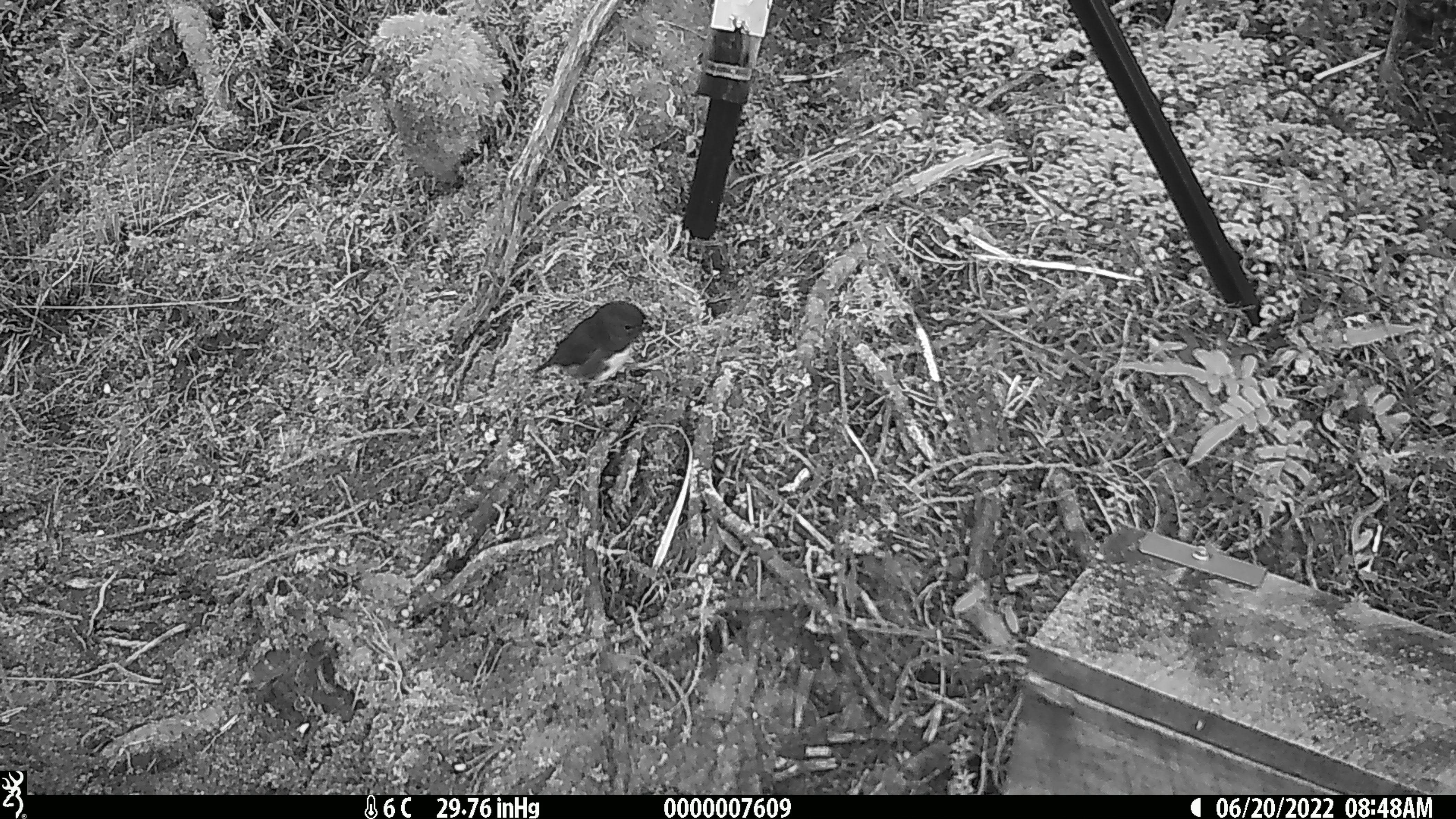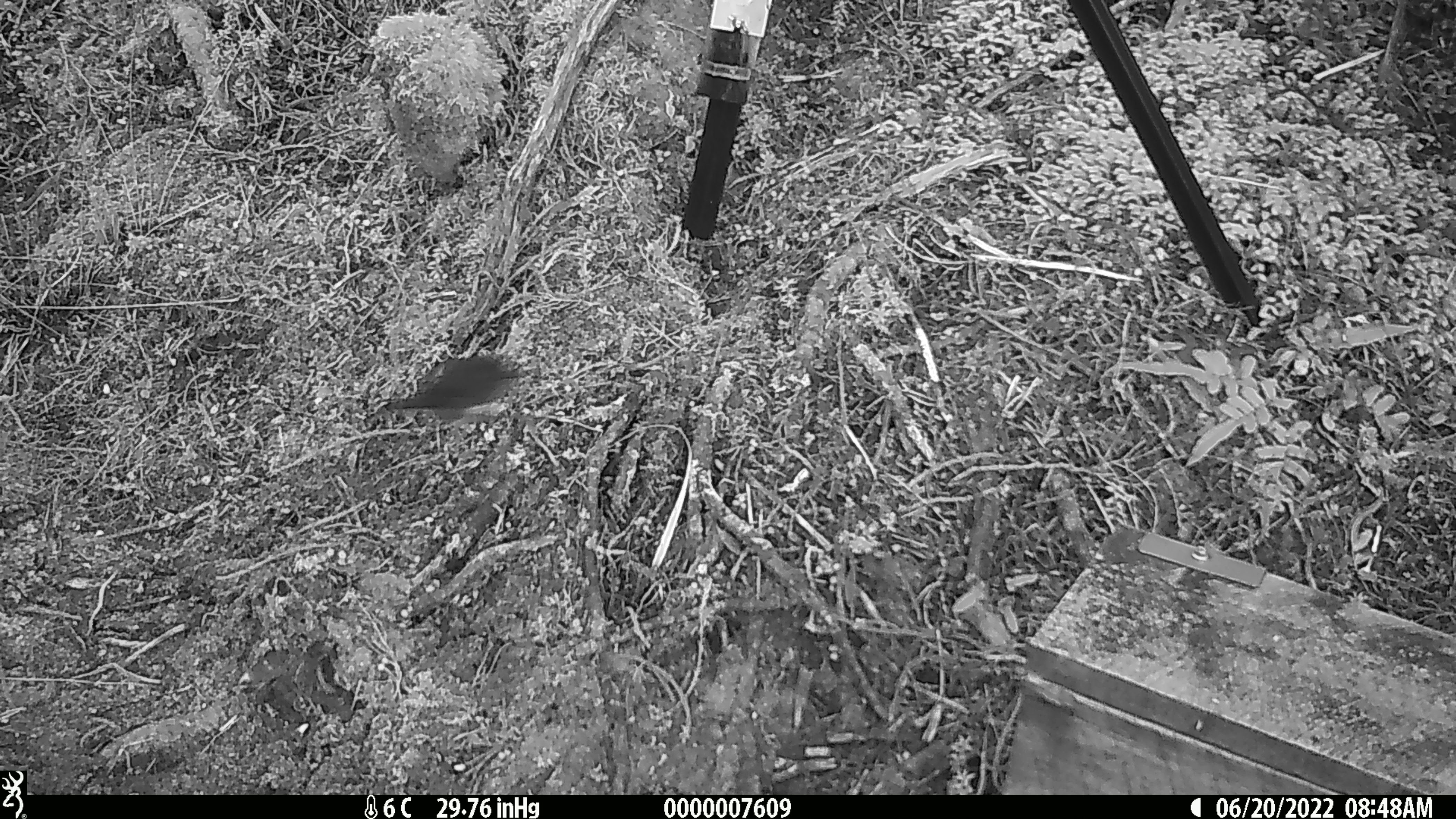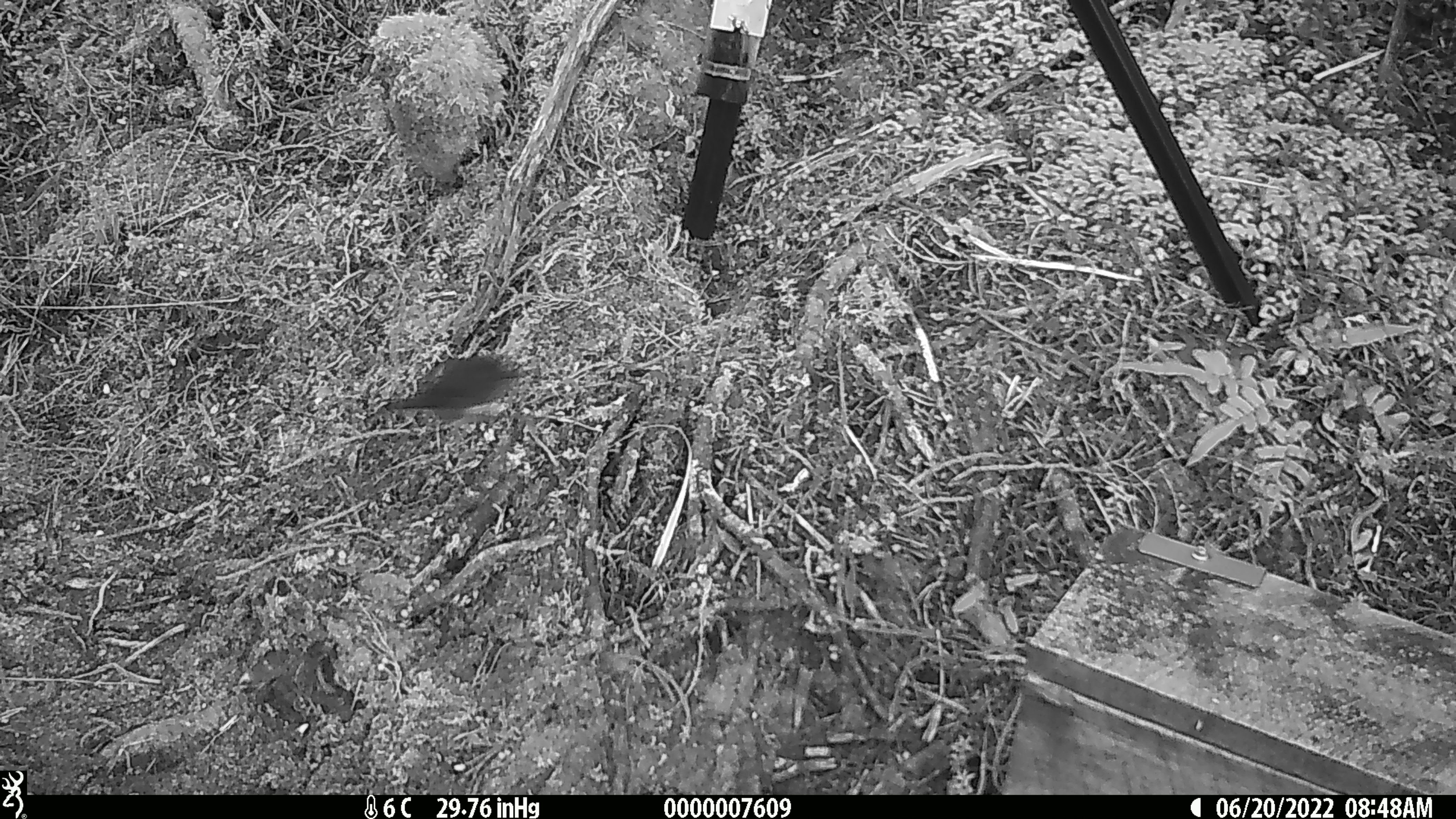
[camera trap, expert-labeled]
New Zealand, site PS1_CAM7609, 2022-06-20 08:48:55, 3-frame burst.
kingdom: Animalia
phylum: Chordata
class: Aves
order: Passeriformes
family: Petroicidae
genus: Petroica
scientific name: Petroica australis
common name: new zealand robin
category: robin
Robin (new zealand robin) (Petroica australis).